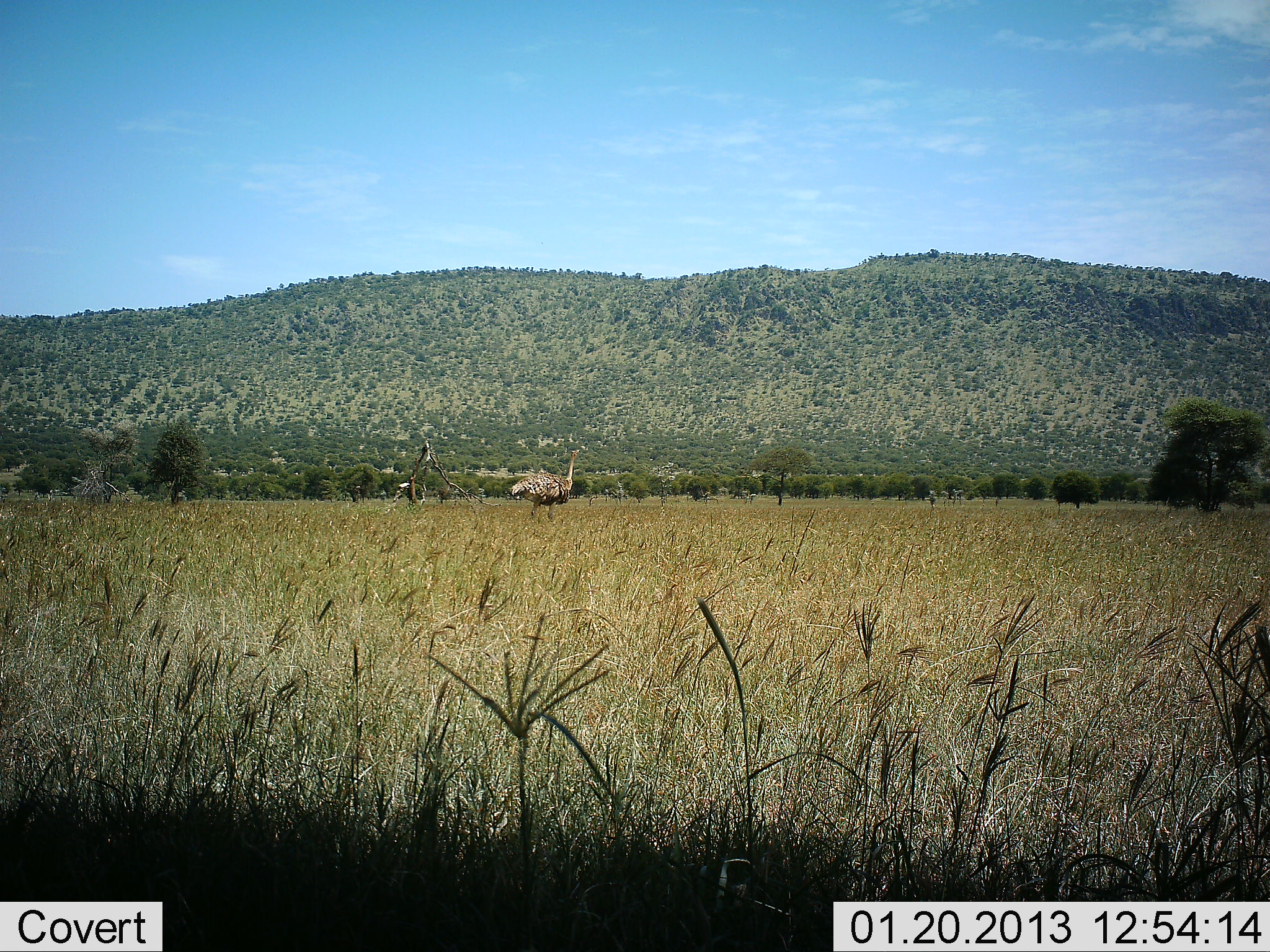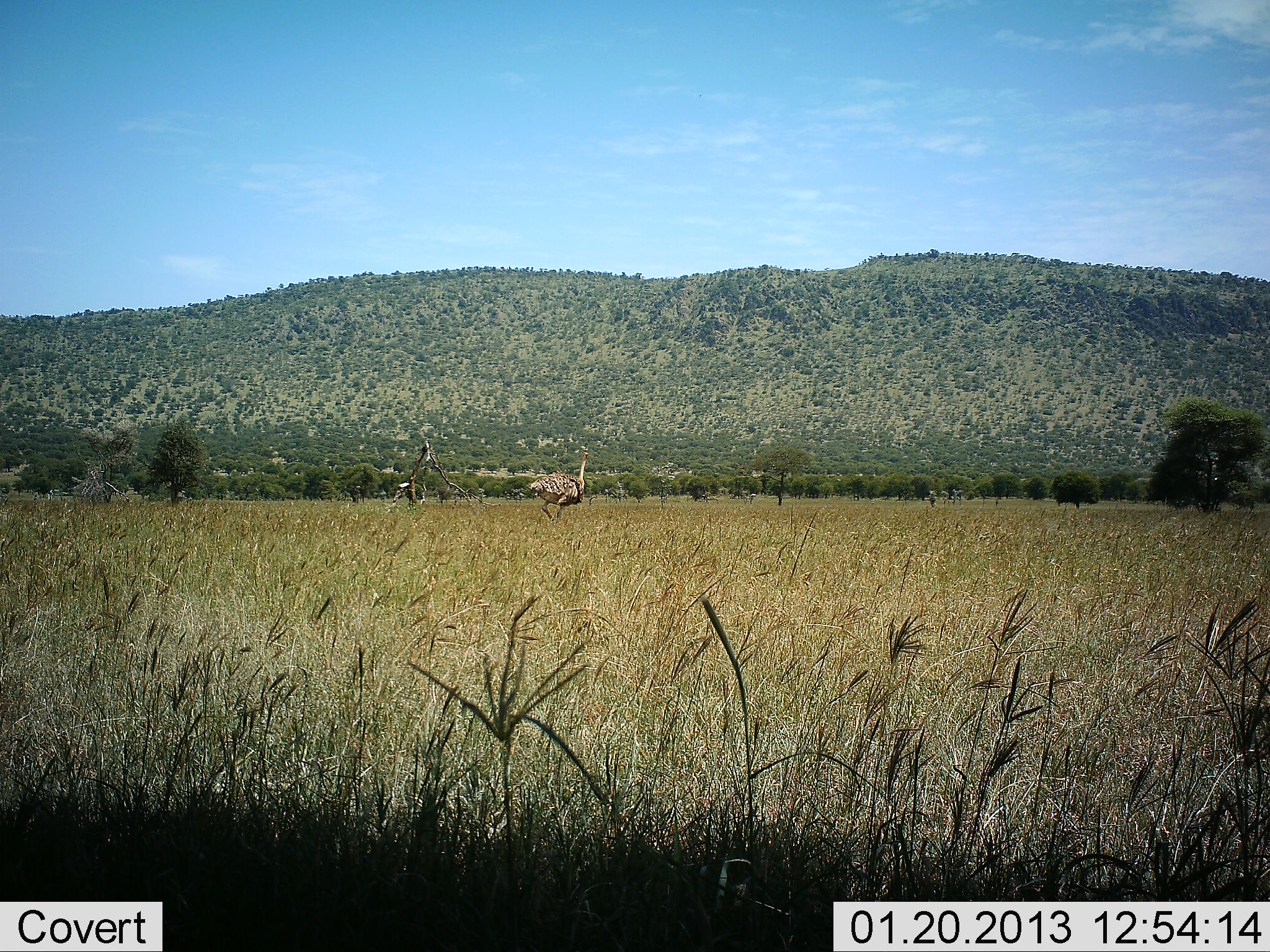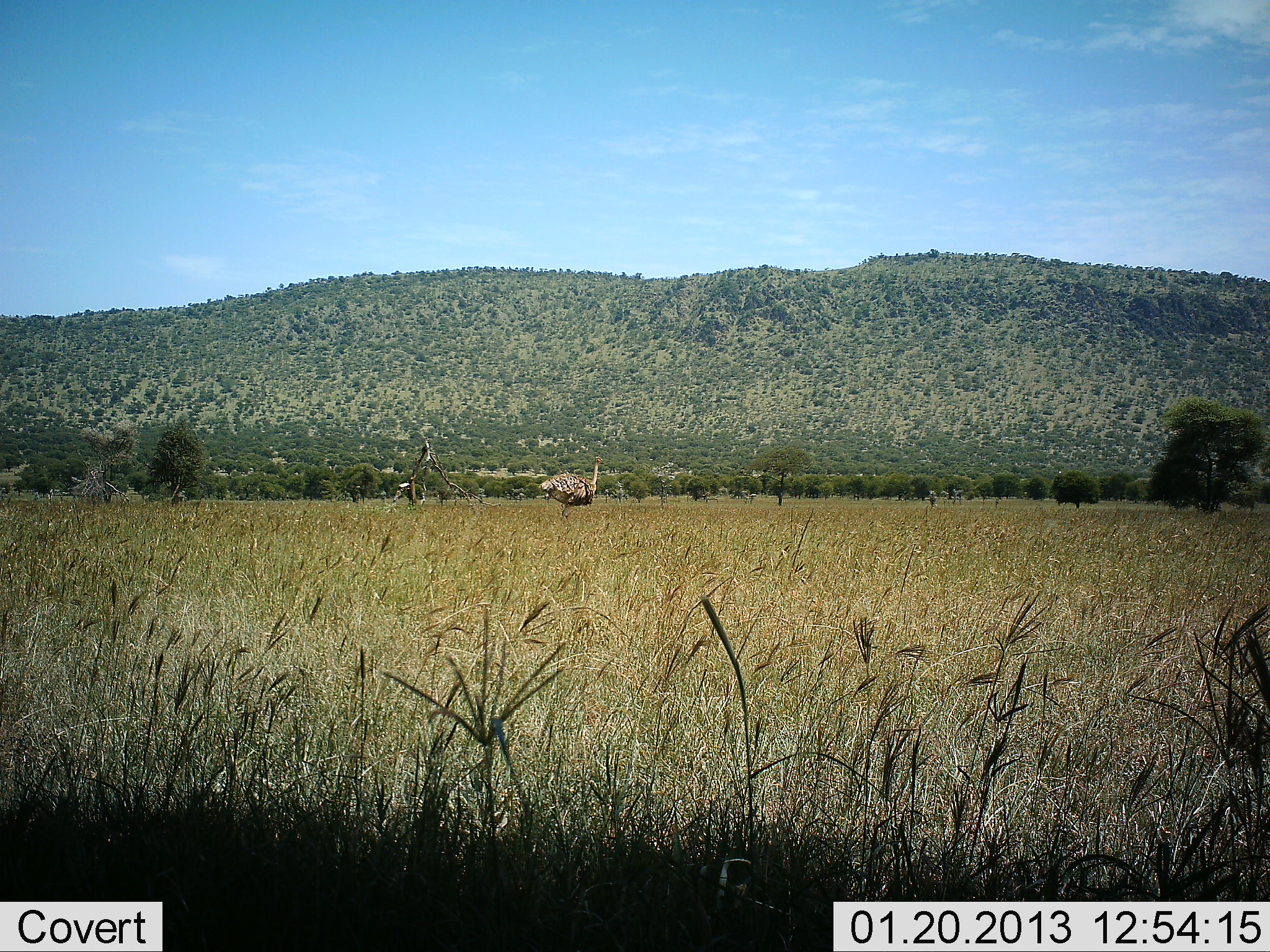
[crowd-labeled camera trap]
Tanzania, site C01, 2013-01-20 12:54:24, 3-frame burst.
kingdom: Animalia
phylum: Chordata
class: Aves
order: Struthioniformes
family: Struthionidae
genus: Struthio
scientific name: Struthio camelus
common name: ostrich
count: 1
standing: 0%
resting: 0%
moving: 100%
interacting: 0%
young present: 0%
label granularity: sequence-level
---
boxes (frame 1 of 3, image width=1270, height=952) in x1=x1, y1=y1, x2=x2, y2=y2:
animal: x1=509, y1=450, x2=578, y2=520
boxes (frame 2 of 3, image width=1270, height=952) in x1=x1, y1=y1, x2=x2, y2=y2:
animal: x1=527, y1=451, x2=589, y2=523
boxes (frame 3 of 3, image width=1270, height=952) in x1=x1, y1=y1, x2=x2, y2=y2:
animal: x1=538, y1=456, x2=604, y2=519